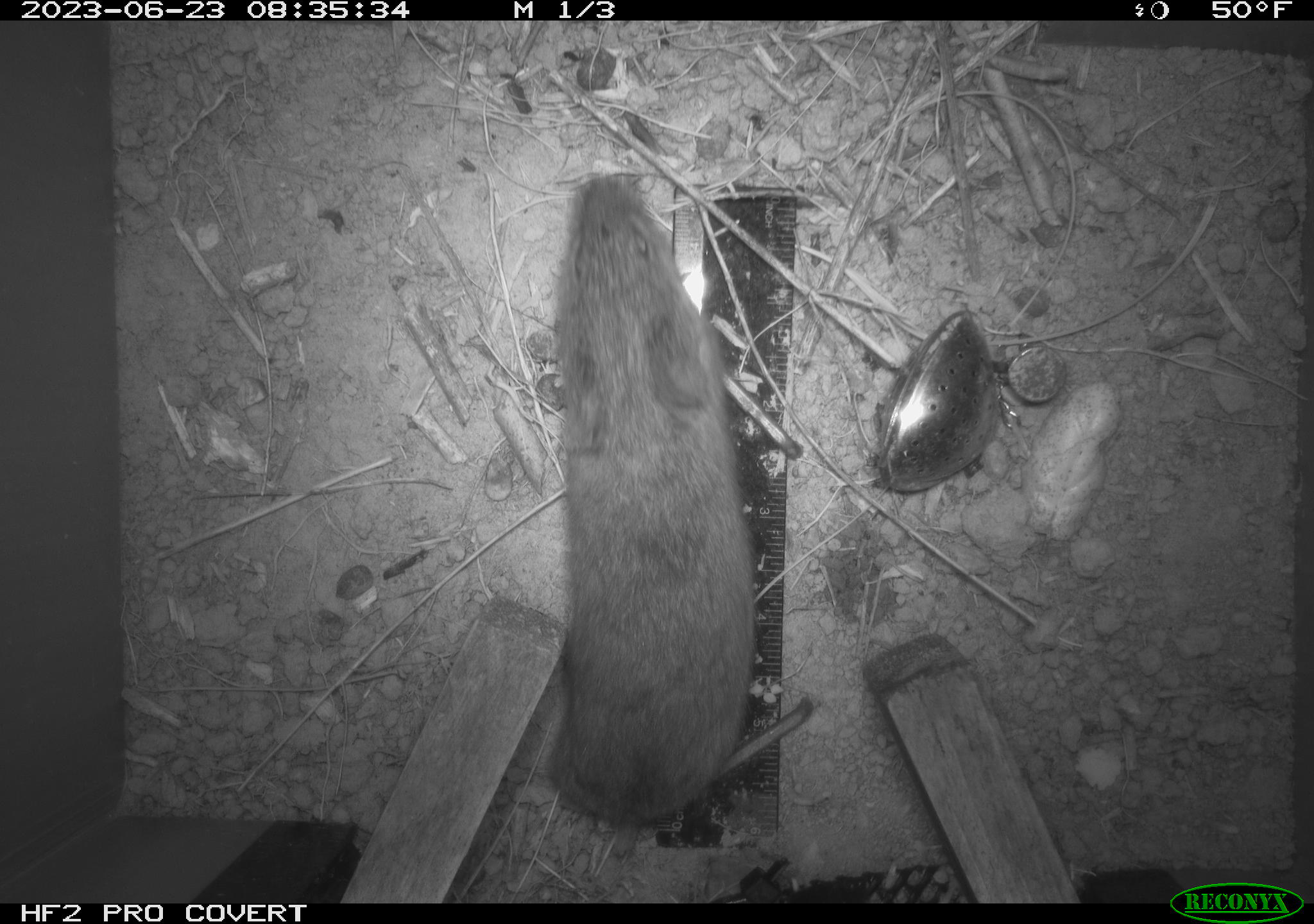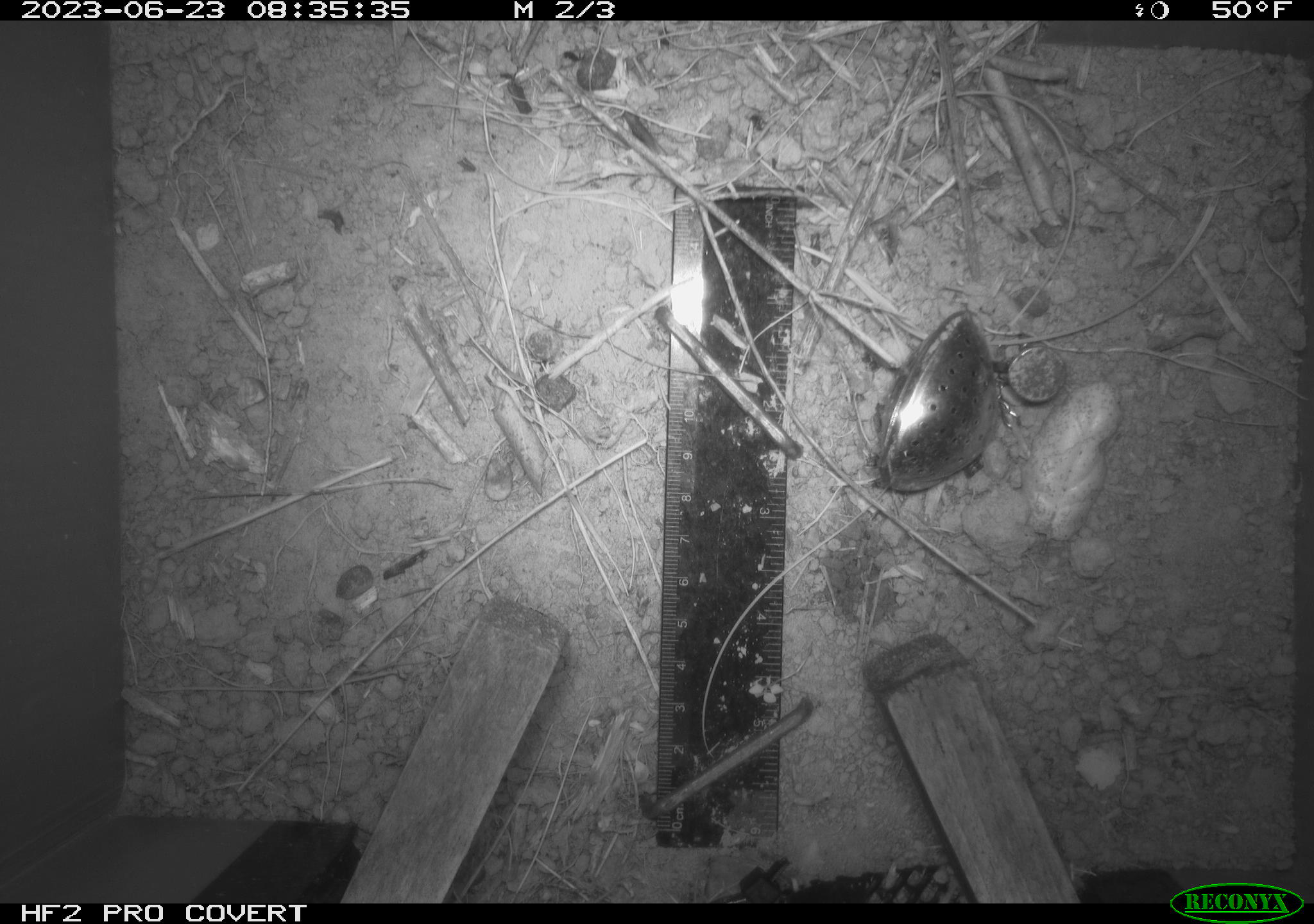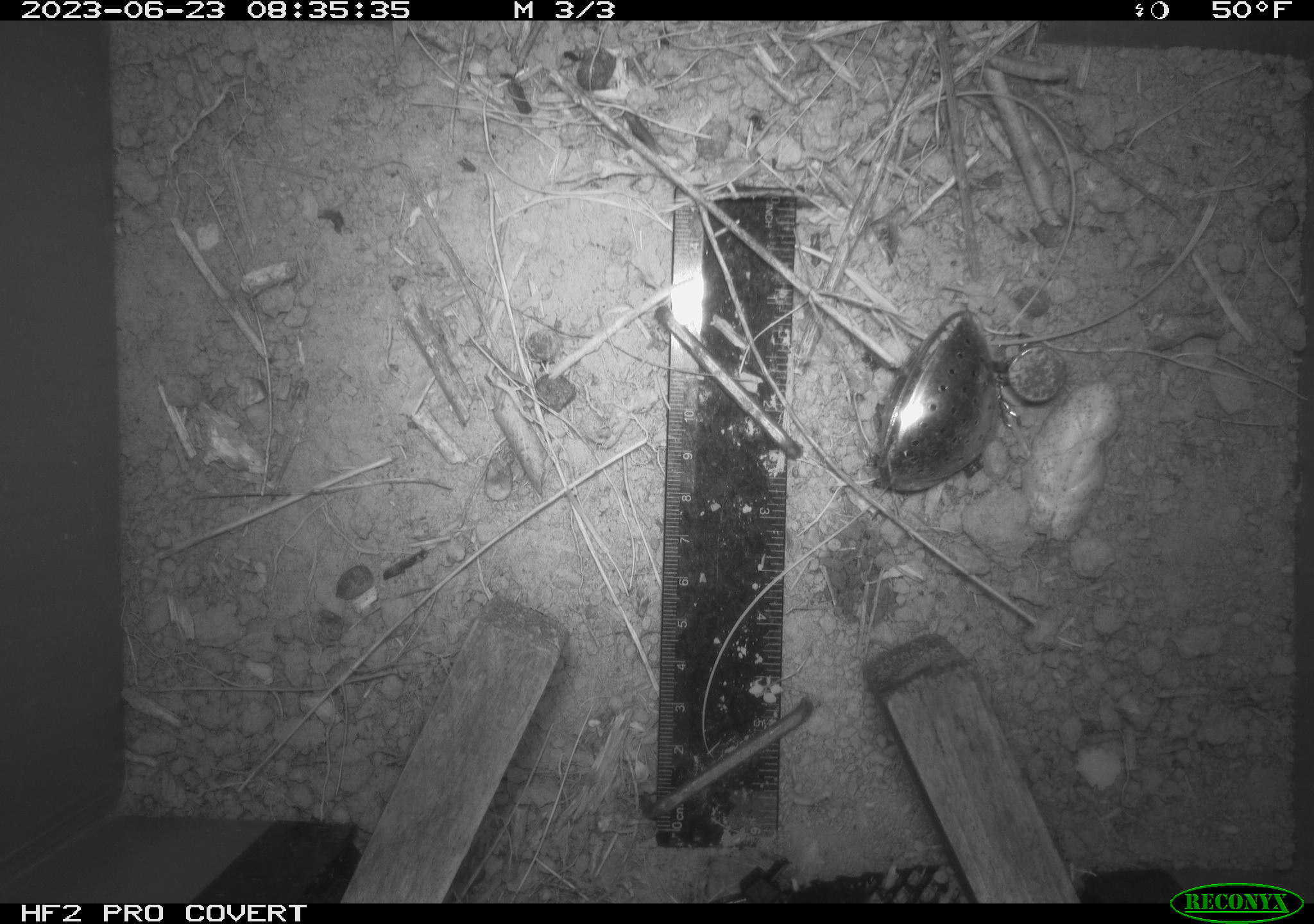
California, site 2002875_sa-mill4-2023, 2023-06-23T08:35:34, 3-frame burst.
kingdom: Animalia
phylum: Chordata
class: Mammalia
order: Rodentia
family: Cricetidae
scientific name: Arvicolinae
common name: voles, lemmings, and muskrats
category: arvicolinae subfamily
Arvicolinae subfamily (voles, lemmings, and muskrats) (Arvicolinae).